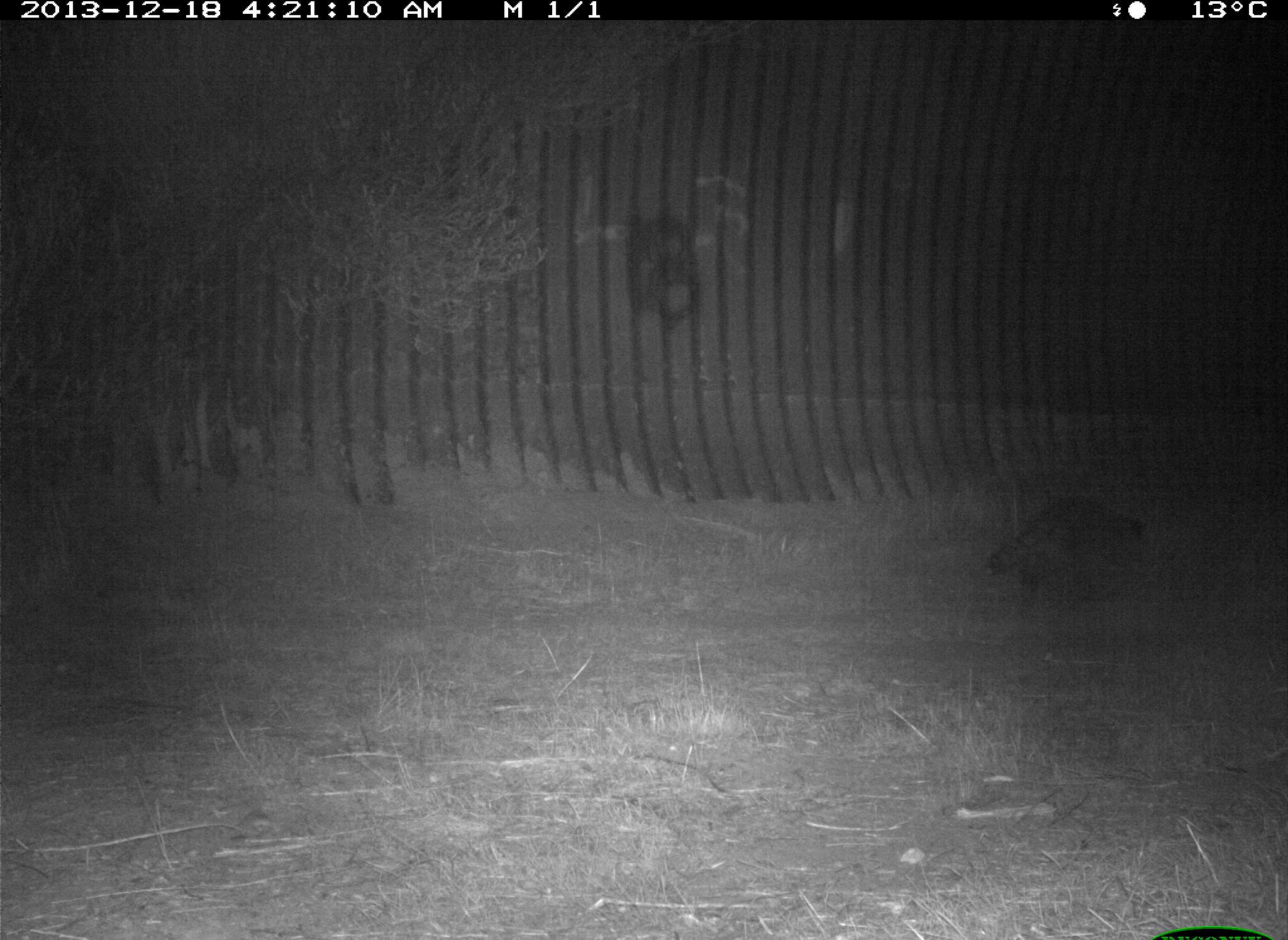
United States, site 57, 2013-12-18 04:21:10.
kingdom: Animalia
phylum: Chordata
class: Mammalia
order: Carnivora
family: Procyonidae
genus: Procyon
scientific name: Procyon lotor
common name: raccoon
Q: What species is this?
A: Raccoon (Procyon lotor).